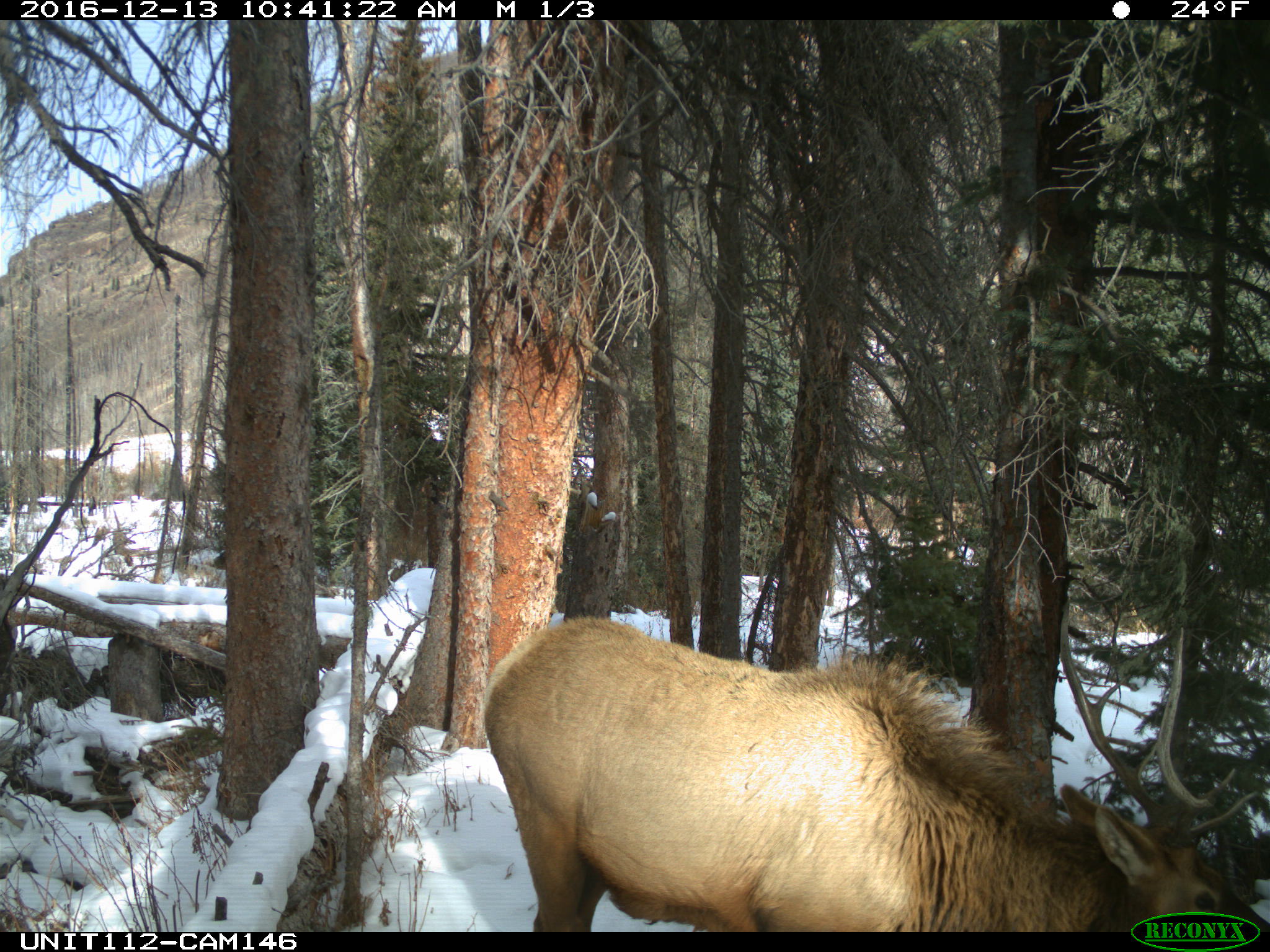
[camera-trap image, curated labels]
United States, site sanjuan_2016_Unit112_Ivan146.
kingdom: Animalia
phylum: Chordata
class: Mammalia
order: Artiodactyla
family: Cervidae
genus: Cervus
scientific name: Cervus elaphus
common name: red deer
Cervus elaphus (red deer).